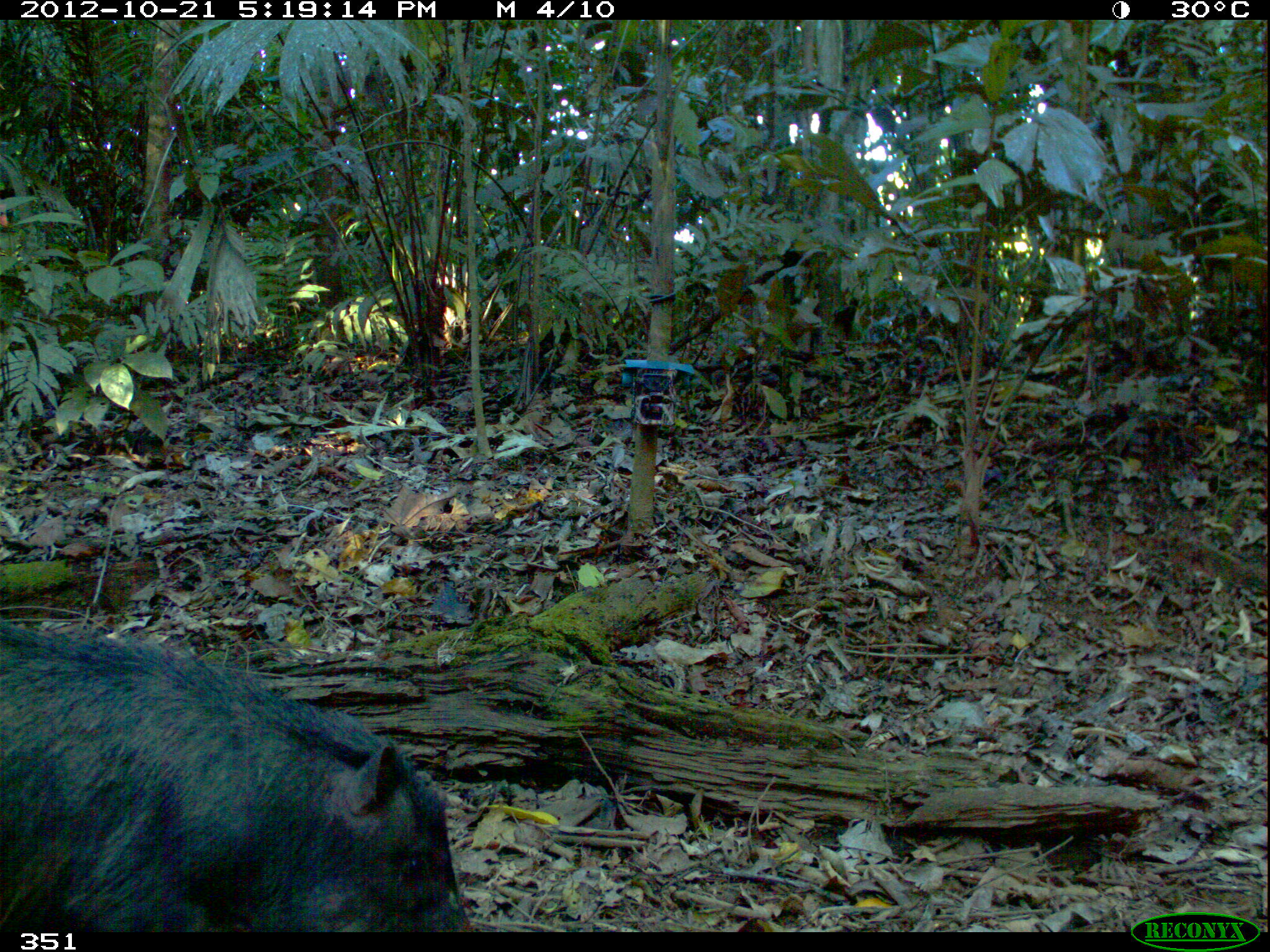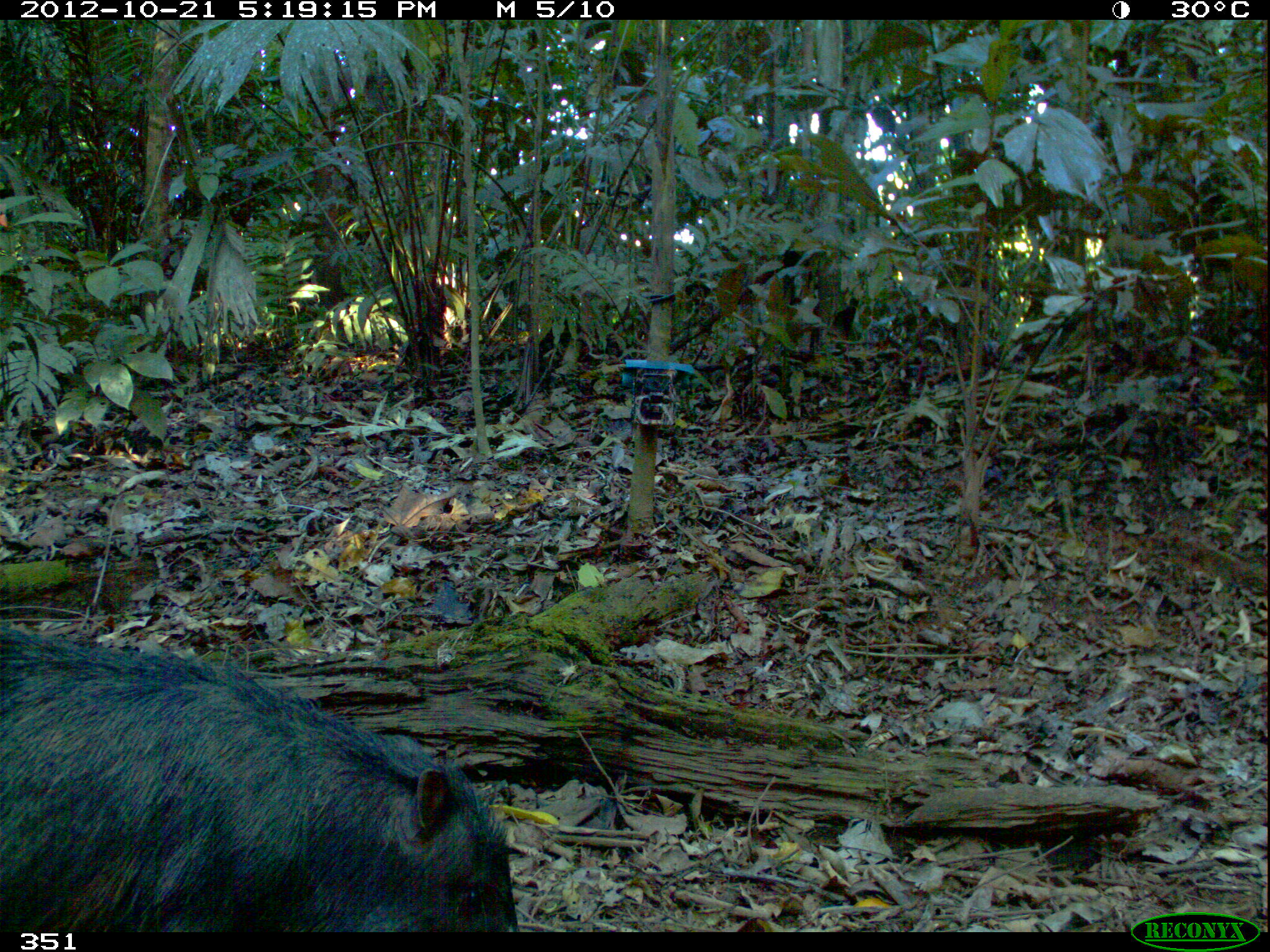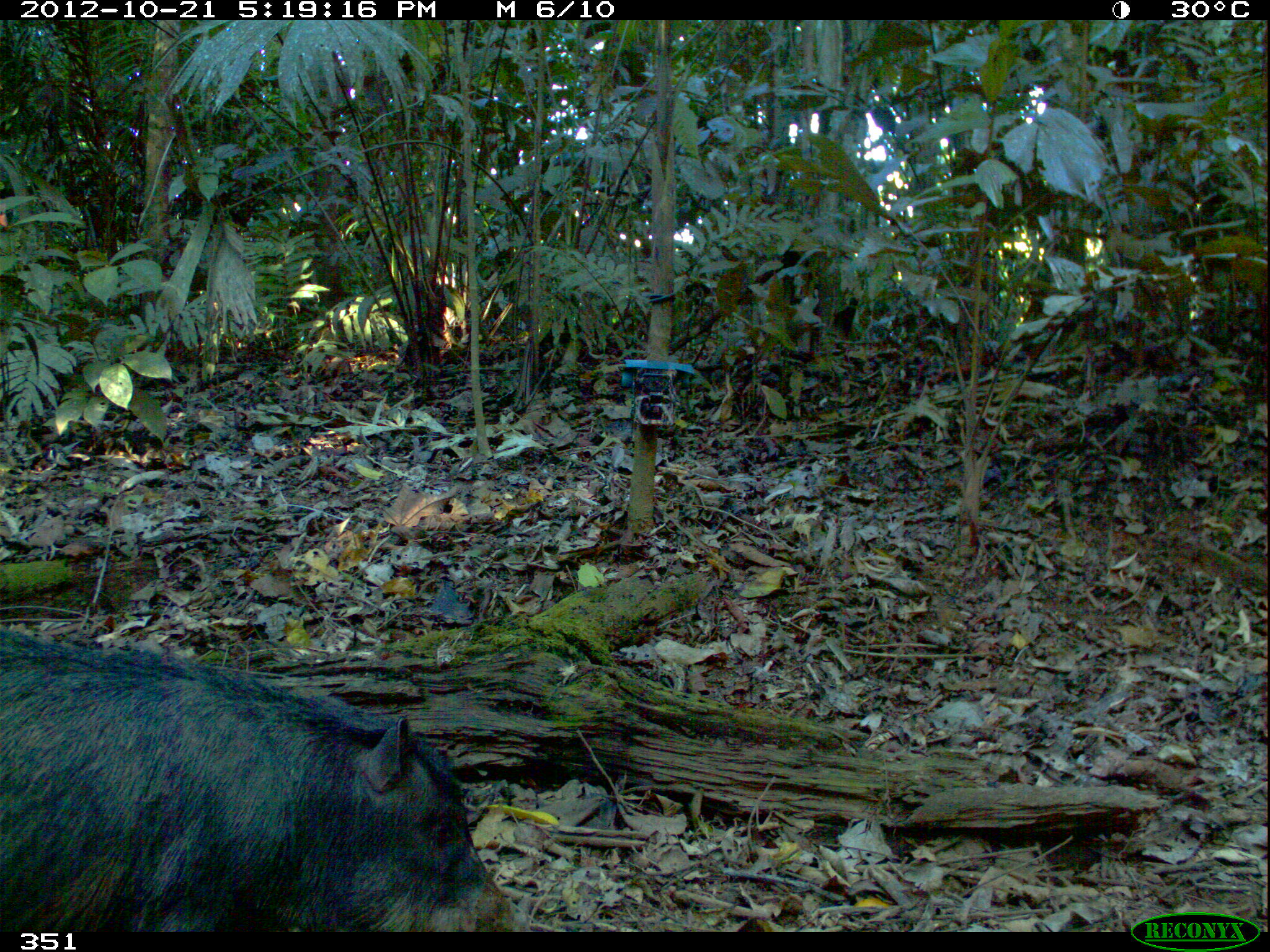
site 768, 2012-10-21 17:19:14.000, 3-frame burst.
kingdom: Animalia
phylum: Chordata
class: Mammalia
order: Artiodactyla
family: Tayassuidae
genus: Tayassu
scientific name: Tayassu pecari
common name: white-lipped peccary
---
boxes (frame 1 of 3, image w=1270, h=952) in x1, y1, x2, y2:
tayassu pecari: 0, 628, 473, 932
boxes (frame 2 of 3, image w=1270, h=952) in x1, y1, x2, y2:
tayassu pecari: 0, 627, 517, 932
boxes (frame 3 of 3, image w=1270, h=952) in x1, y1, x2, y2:
tayassu pecari: 0, 625, 521, 932